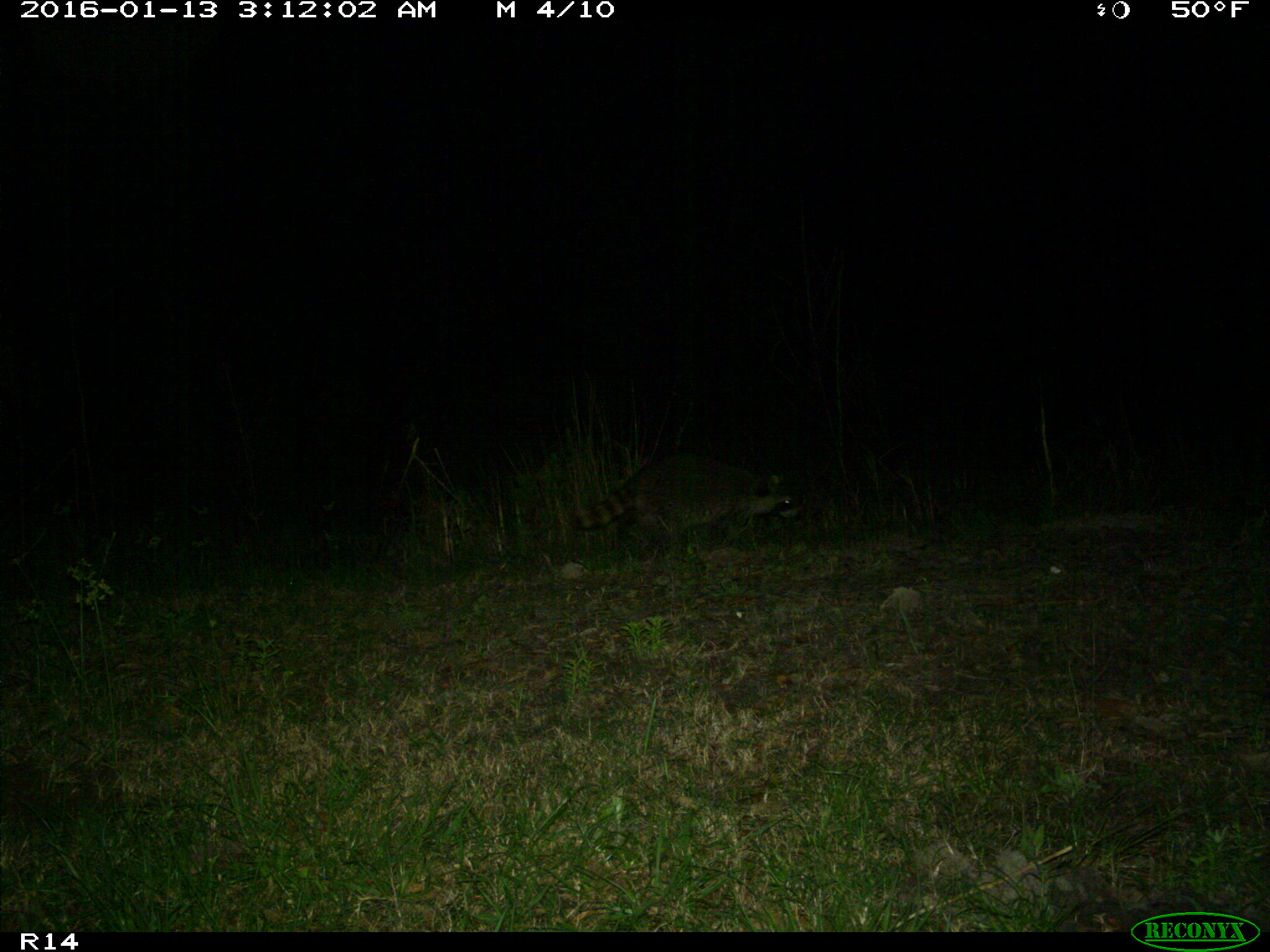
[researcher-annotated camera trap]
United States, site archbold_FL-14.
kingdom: Animalia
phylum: Chordata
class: Mammalia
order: Carnivora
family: Procyonidae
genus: Procyon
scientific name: Procyon lotor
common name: common raccoon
Procyon lotor (common raccoon).